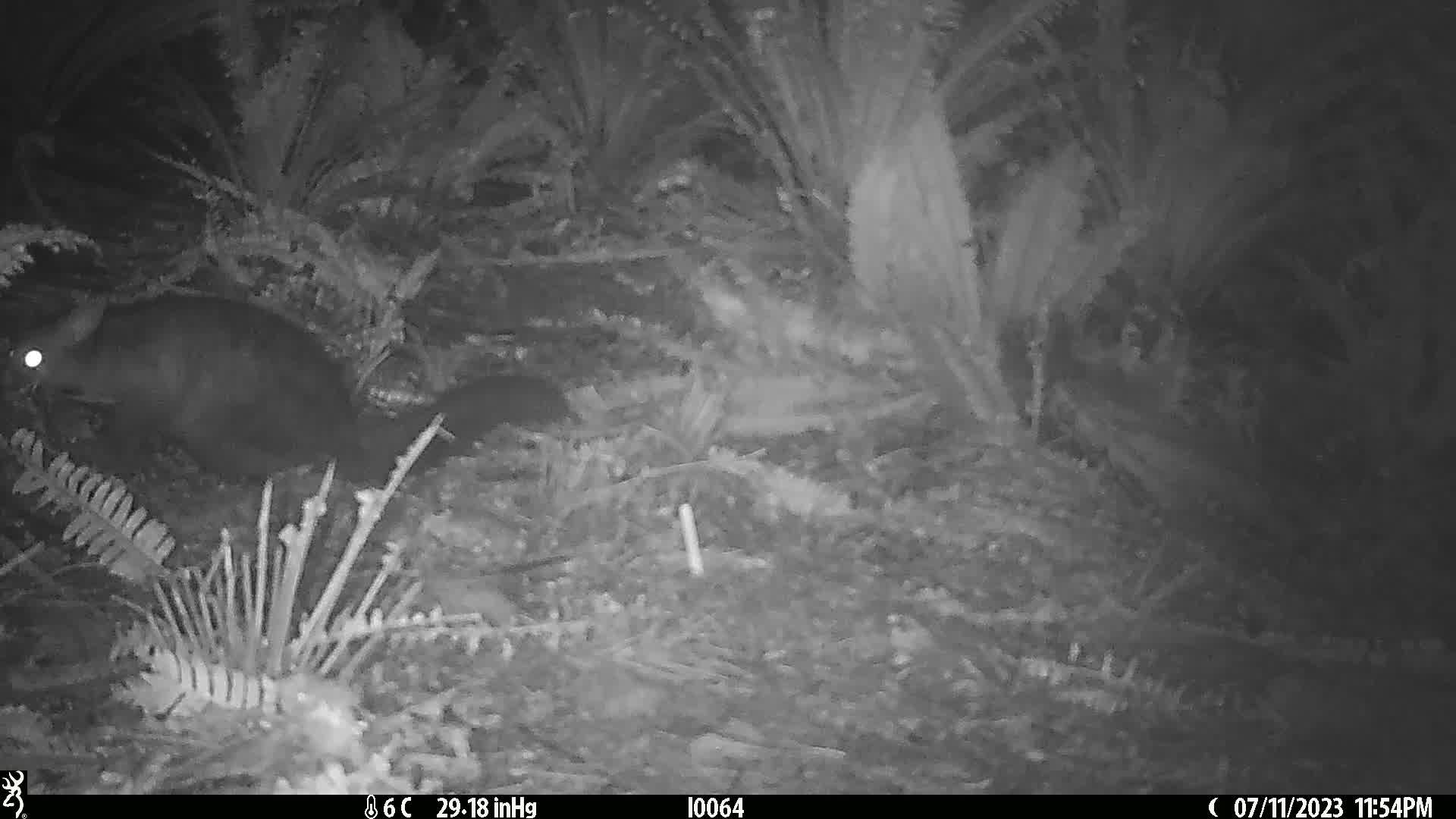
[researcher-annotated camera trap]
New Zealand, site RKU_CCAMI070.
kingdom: Animalia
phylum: Chordata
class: Mammalia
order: Diprotodontia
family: Phalangeridae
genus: Trichosurus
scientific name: Trichosurus vulpecula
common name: common brushtail possum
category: possum